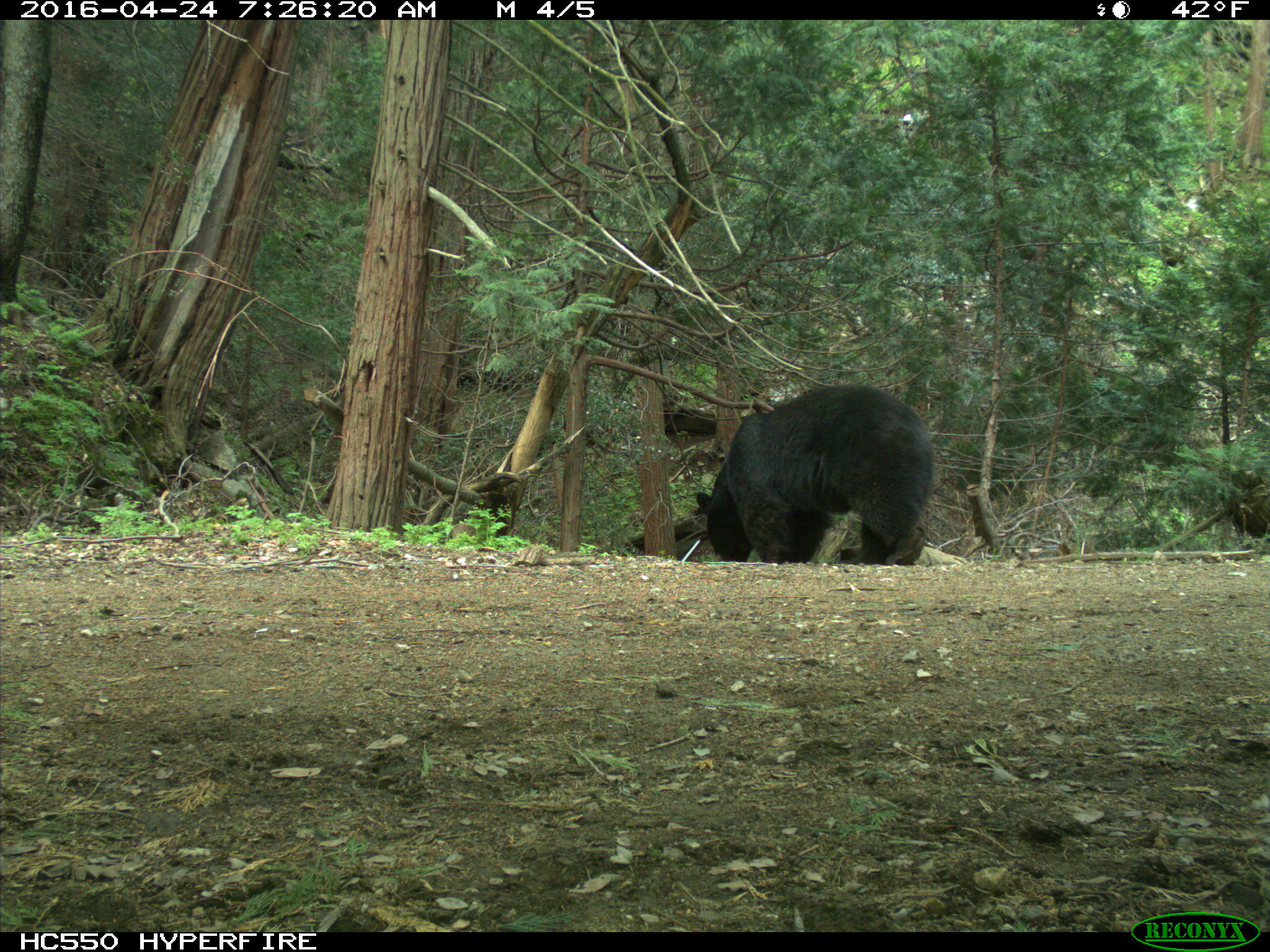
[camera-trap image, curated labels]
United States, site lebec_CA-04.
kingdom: Animalia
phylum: Chordata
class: Mammalia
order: Carnivora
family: Ursidae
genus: Ursus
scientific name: Ursus americanus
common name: american black bear